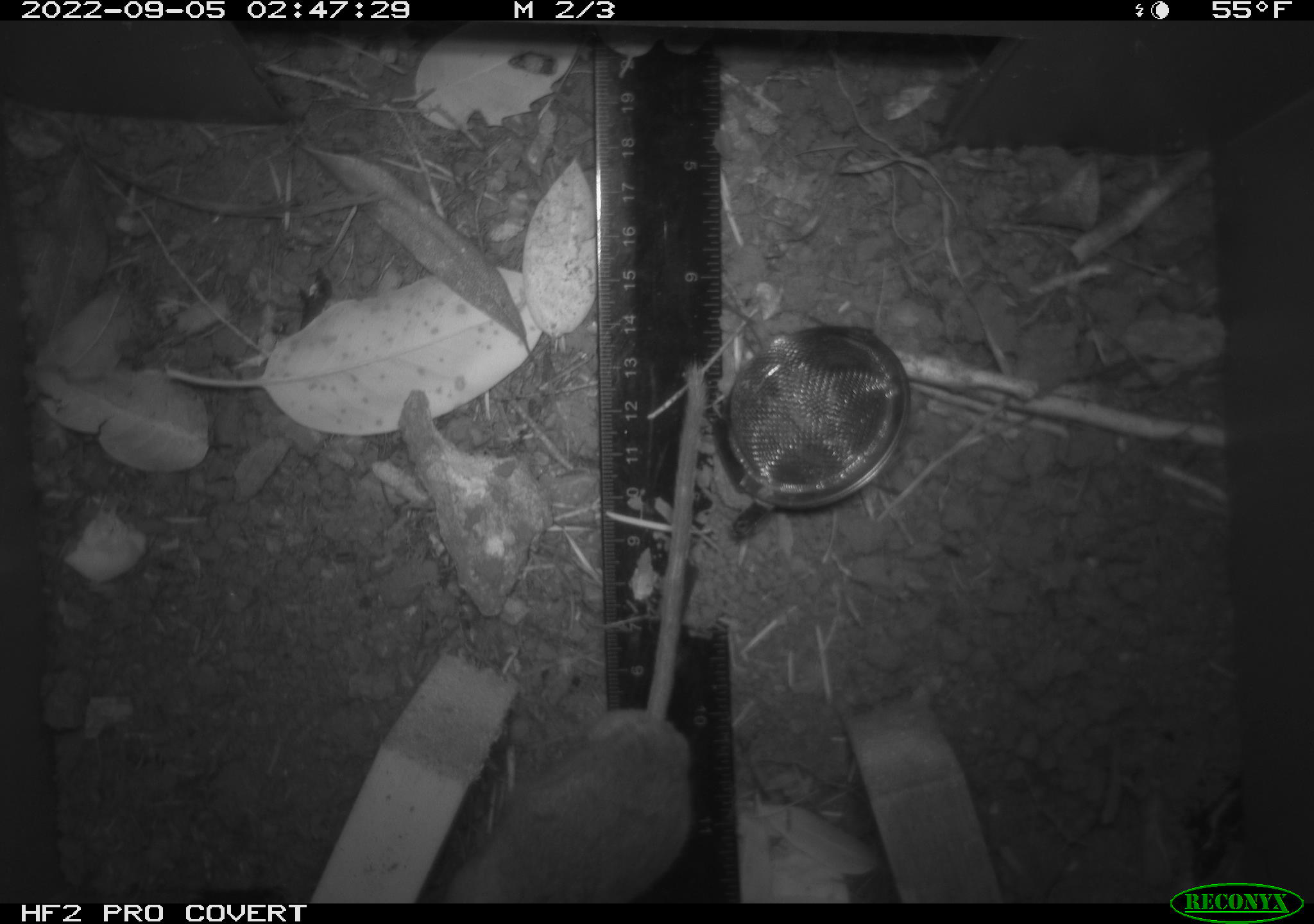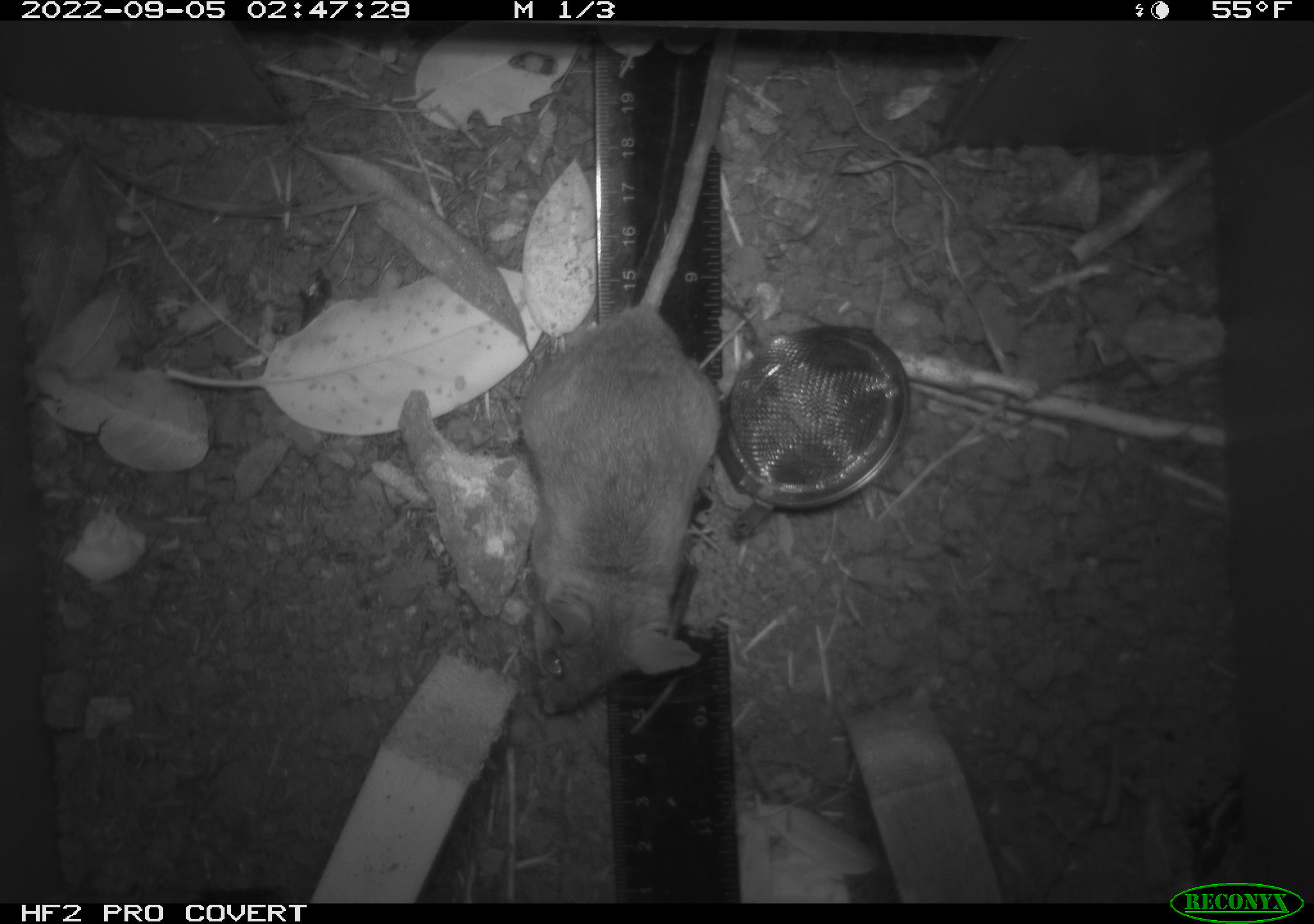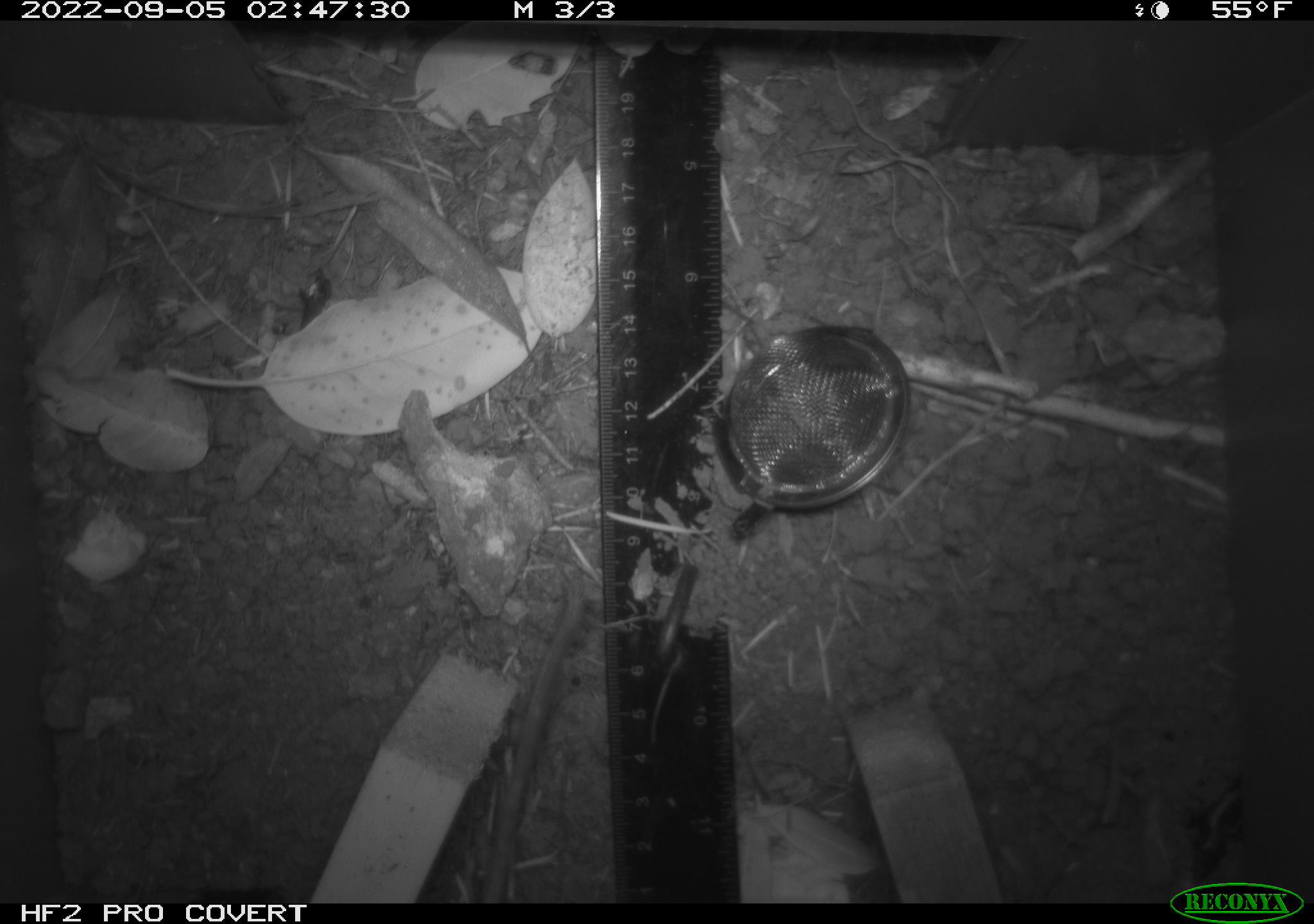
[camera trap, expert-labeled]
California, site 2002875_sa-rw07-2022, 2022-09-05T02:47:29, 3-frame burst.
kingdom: Animalia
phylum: Chordata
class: Mammalia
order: Rodentia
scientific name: Rodentia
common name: mouse species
Mouse species (Rodentia).